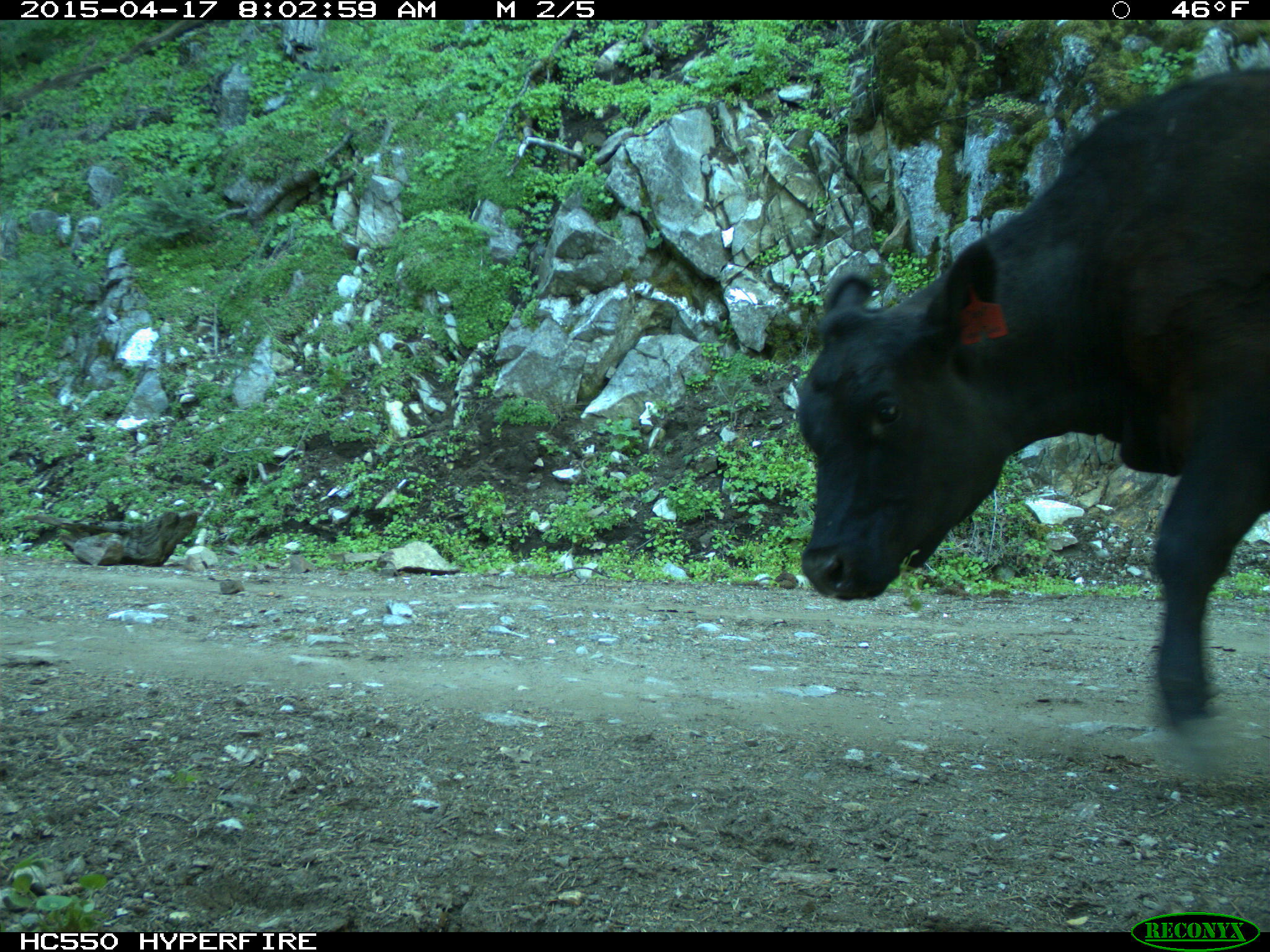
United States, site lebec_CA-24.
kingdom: Animalia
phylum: Chordata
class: Mammalia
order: Artiodactyla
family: Bovidae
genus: Bos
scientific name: Bos taurus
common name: domestic cow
Bos taurus (domestic cow).